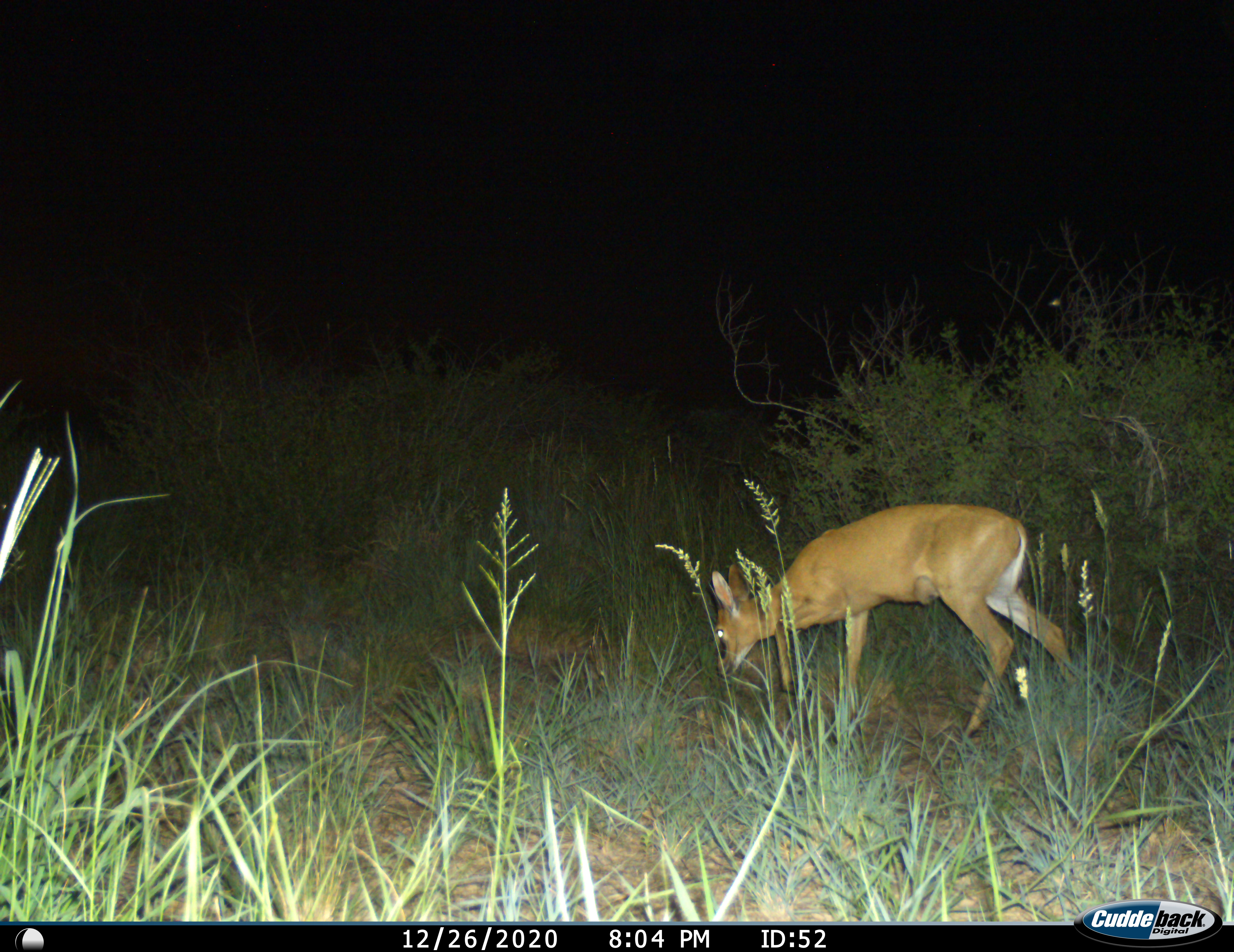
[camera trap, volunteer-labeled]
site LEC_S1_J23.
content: unidentified animal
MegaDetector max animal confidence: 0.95